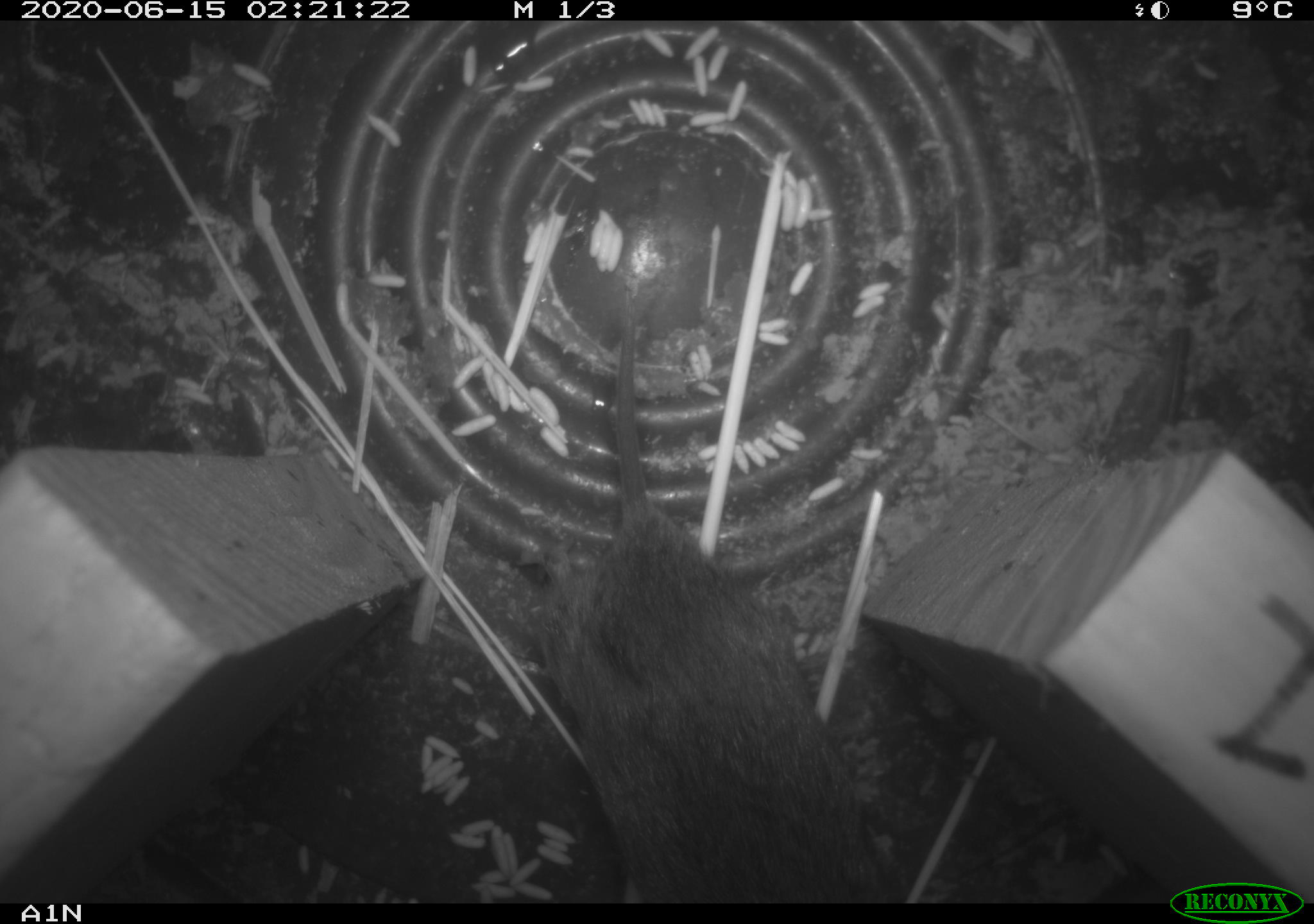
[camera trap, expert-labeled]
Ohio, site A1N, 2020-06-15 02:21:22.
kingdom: Animalia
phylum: Chordata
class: Mammalia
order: Rodentia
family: Cricetidae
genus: Microtus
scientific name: Microtus pennsylvanicus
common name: meadow vole